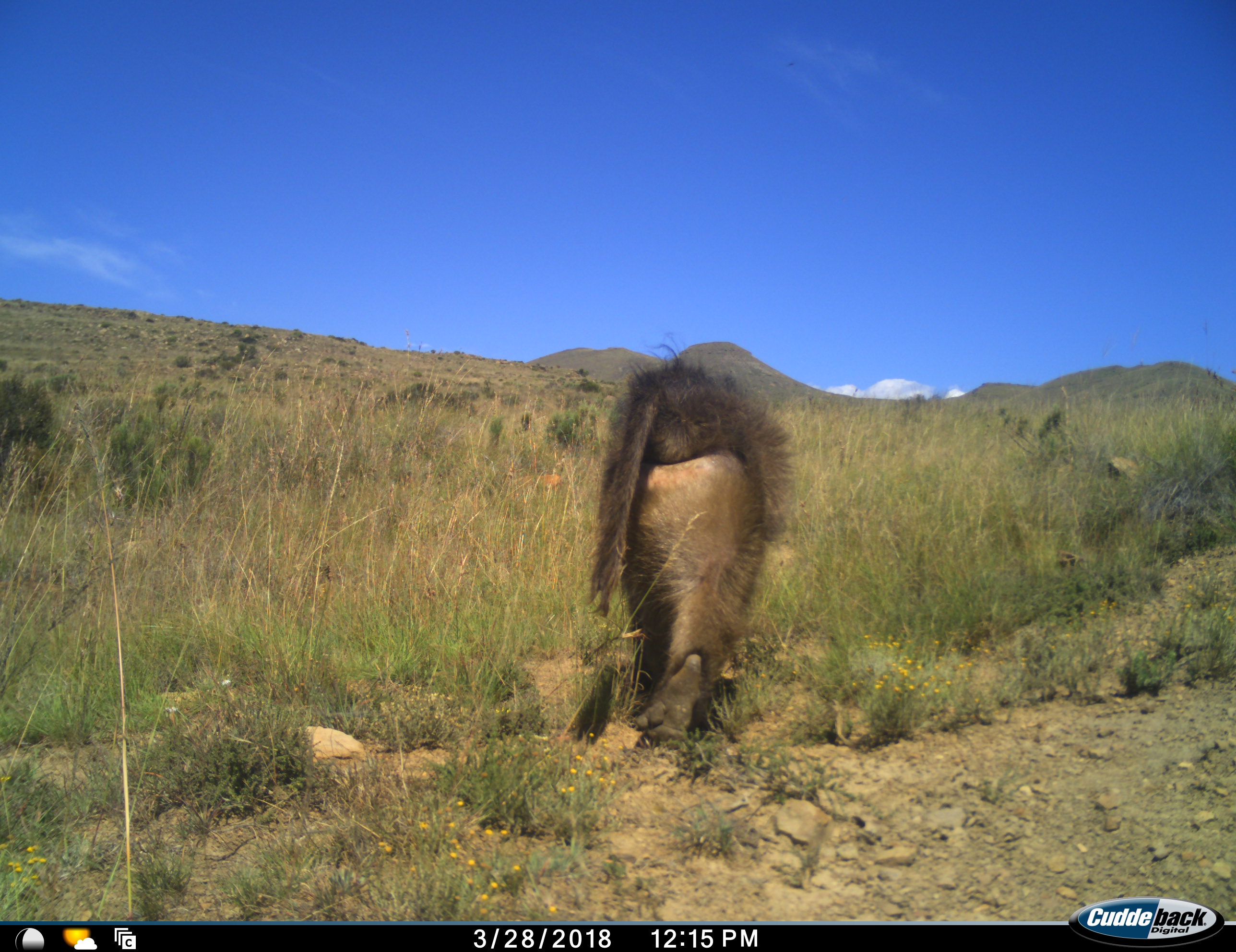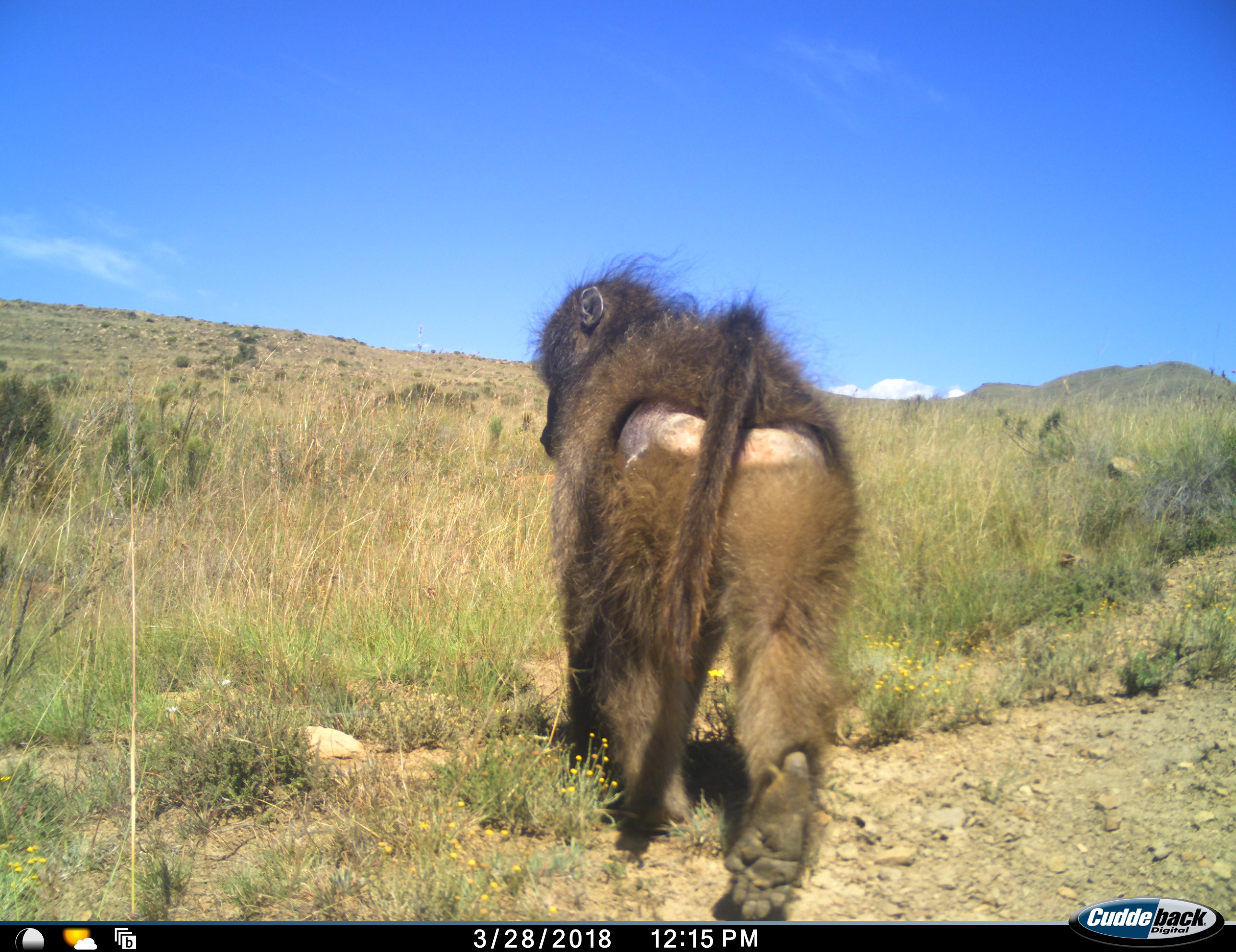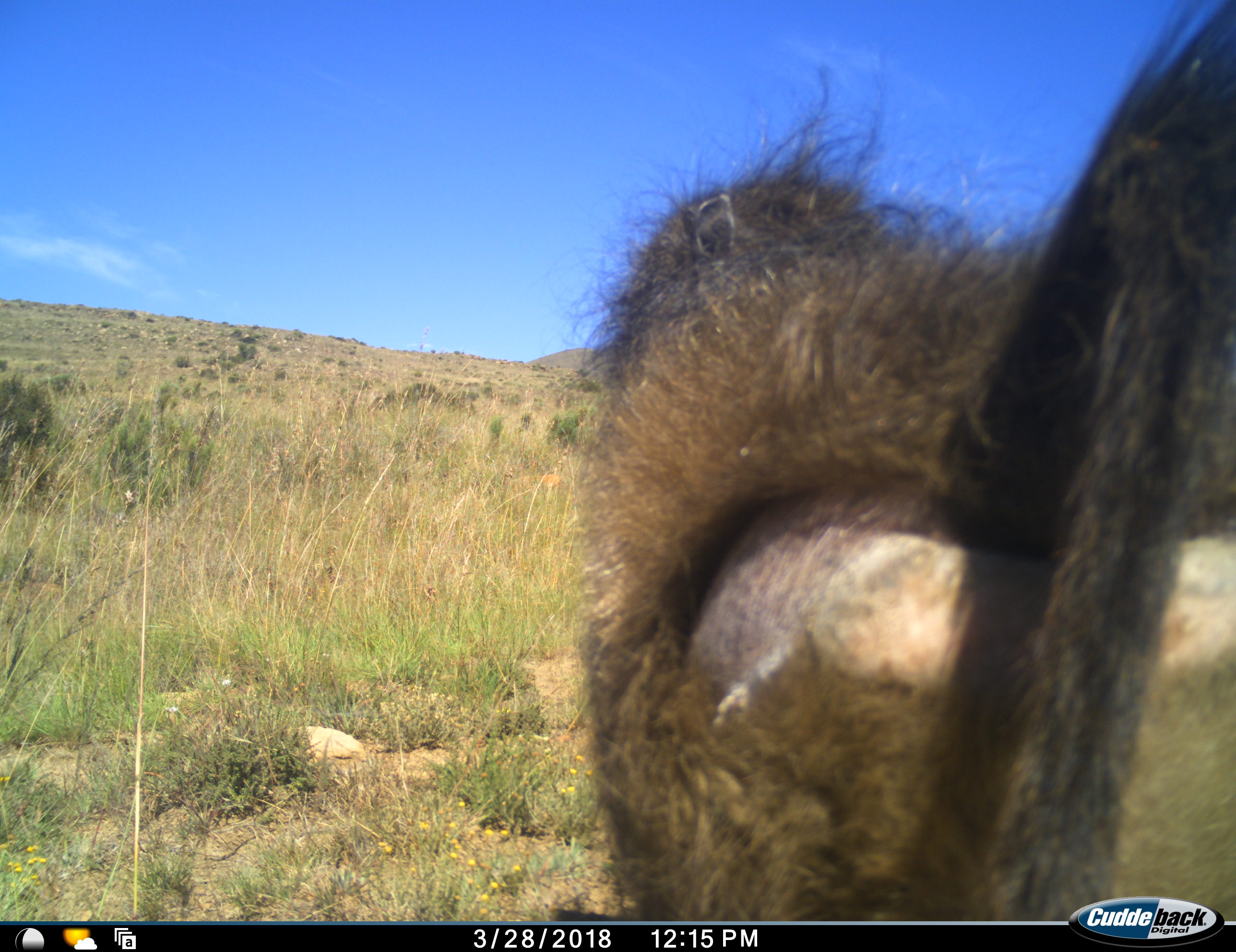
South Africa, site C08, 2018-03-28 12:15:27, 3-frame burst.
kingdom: Animalia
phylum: Chordata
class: Mammalia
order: Primates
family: Cercopithecidae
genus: Papio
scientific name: Papio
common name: baboon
Baboon (Papio), count 1. Behavior (volunteer vote fractions): standing 12%, resting 0%, moving 88%, interacting 0%. Young present (vote fraction): 12%. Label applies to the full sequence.